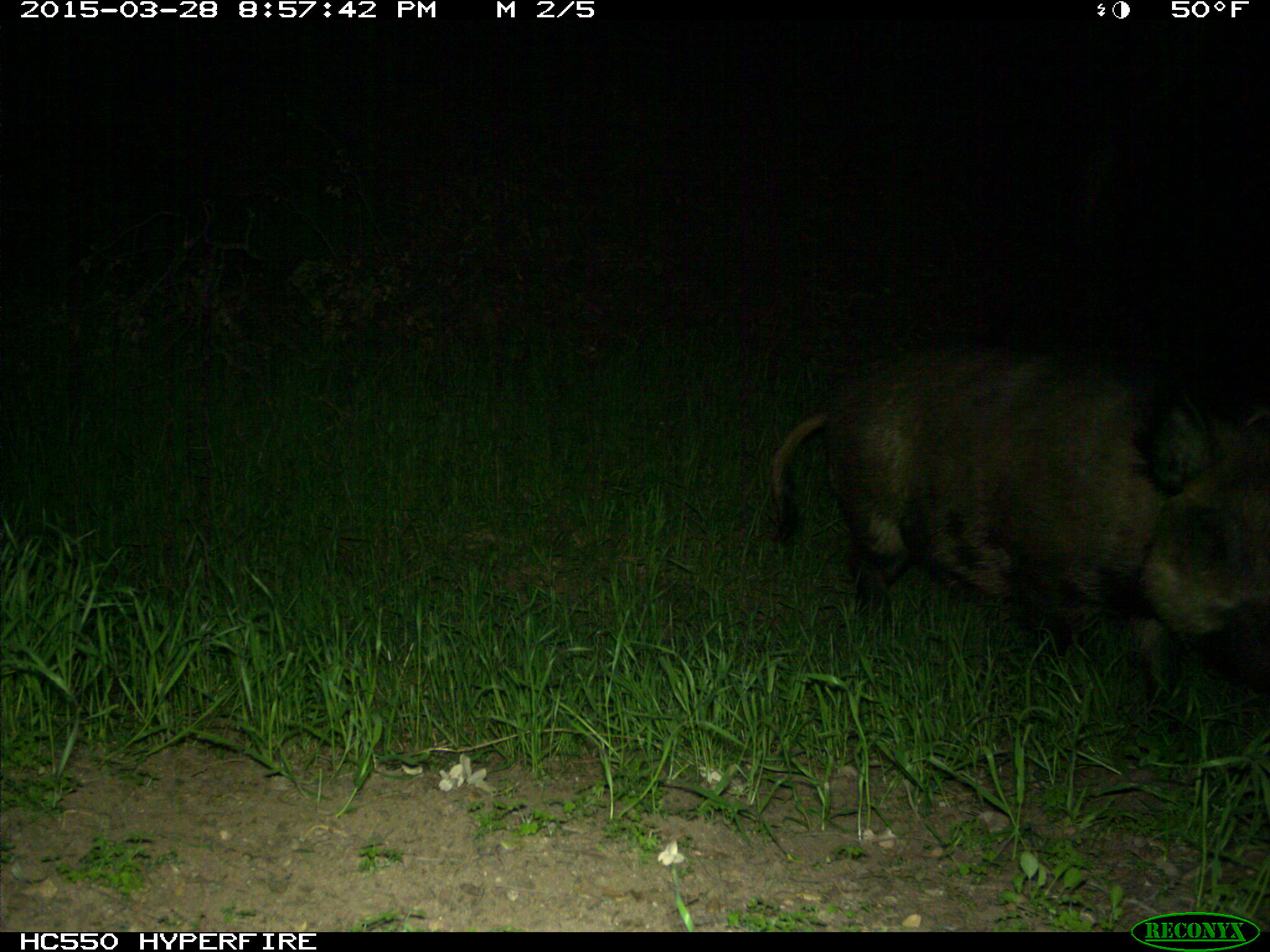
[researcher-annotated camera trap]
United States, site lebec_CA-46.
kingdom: Animalia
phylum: Chordata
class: Mammalia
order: Artiodactyla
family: Suidae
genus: Sus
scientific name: Sus scrofa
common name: wild boar